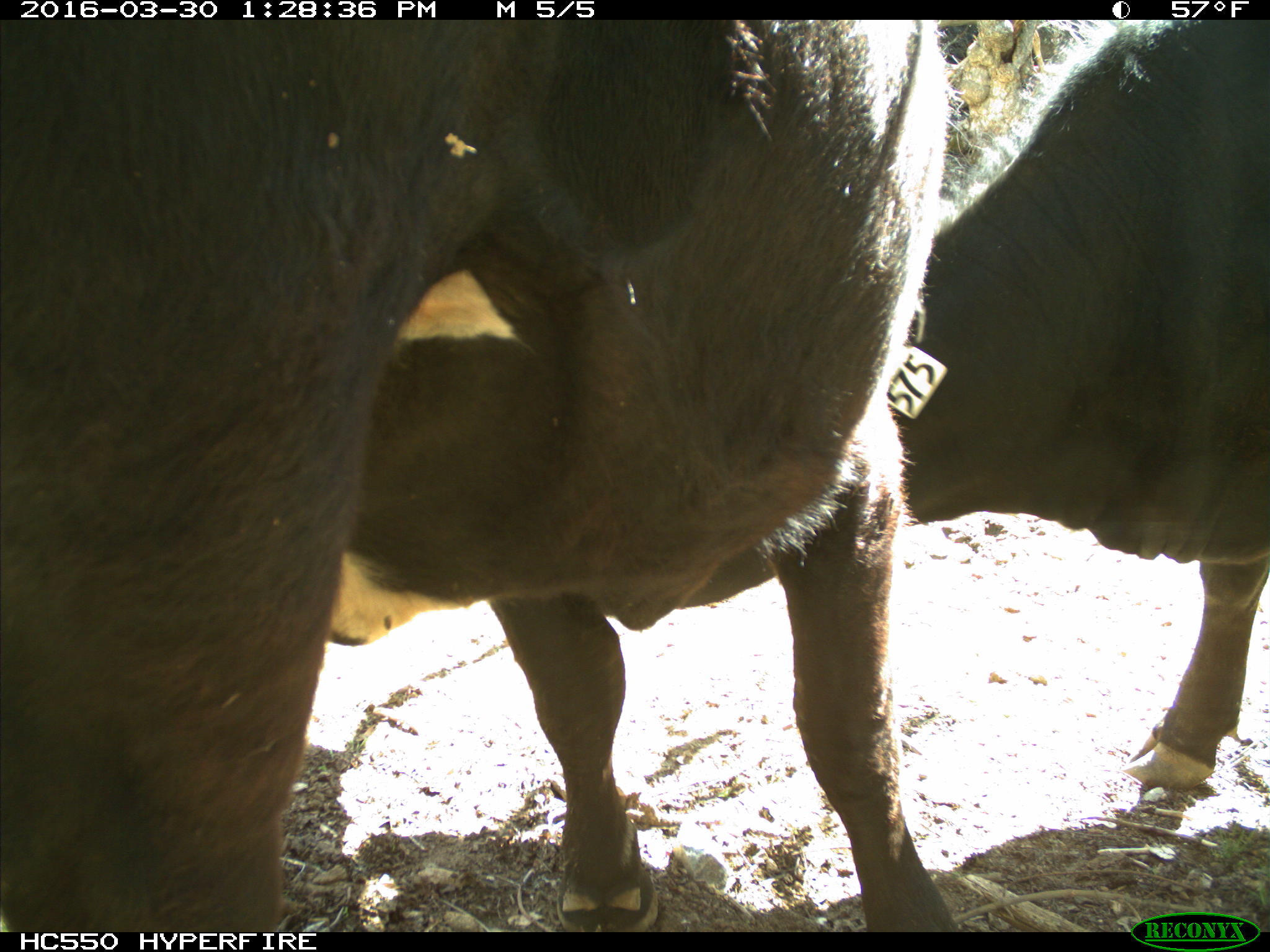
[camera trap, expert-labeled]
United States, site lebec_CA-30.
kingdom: Animalia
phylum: Chordata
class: Mammalia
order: Artiodactyla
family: Bovidae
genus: Bos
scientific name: Bos taurus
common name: domestic cow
Bos taurus (domestic cow).